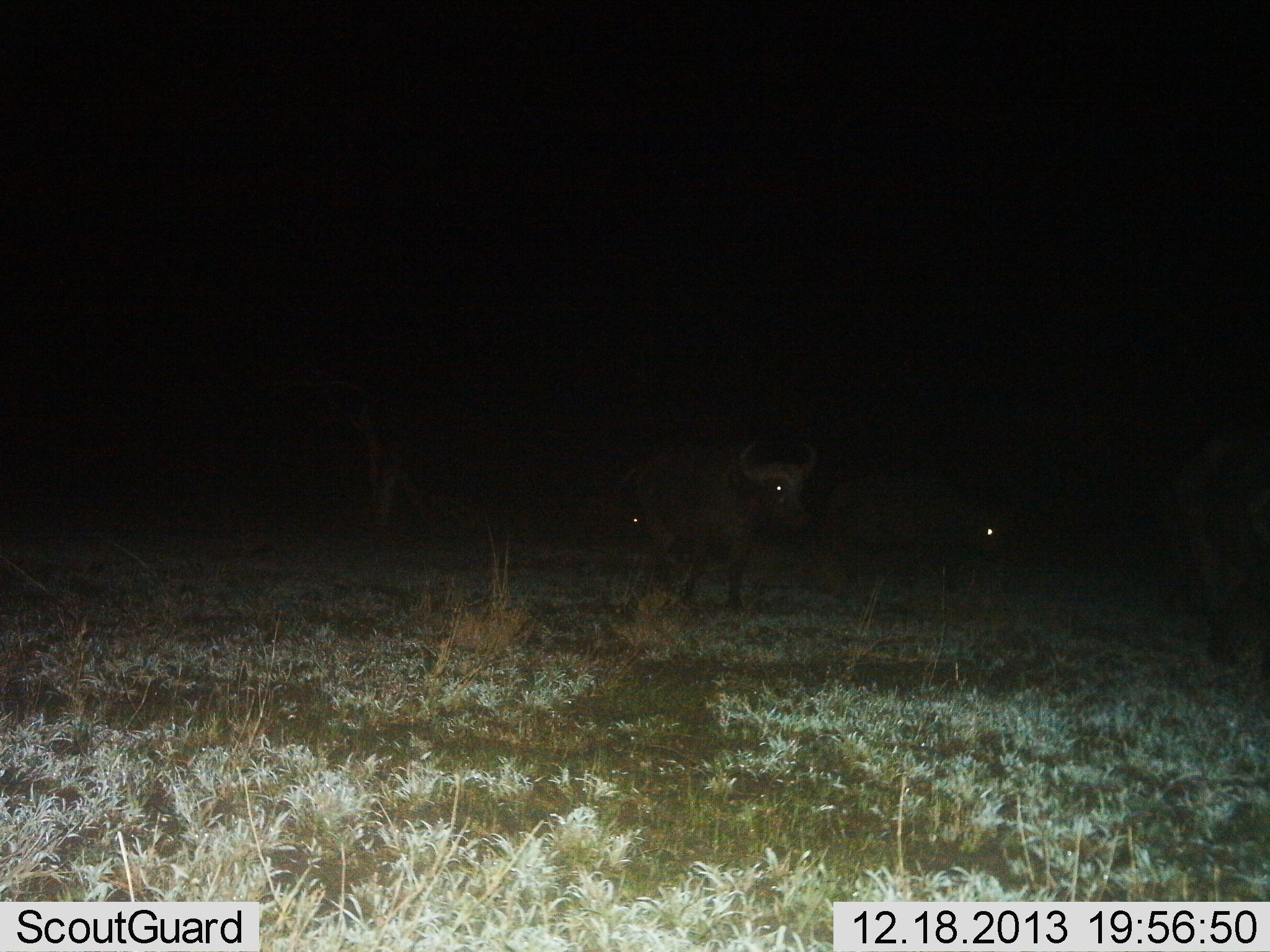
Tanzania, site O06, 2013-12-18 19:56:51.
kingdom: Animalia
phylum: Chordata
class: Mammalia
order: Artiodactyla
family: Bovidae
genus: Syncerus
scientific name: Syncerus caffer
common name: cape buffalo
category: buffalo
Buffalo (cape buffalo) (Syncerus caffer), count 3. Behavior (volunteer vote fractions): standing 60%, resting 0%, moving 50%, interacting 0%. Young present (vote fraction): 0%. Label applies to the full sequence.